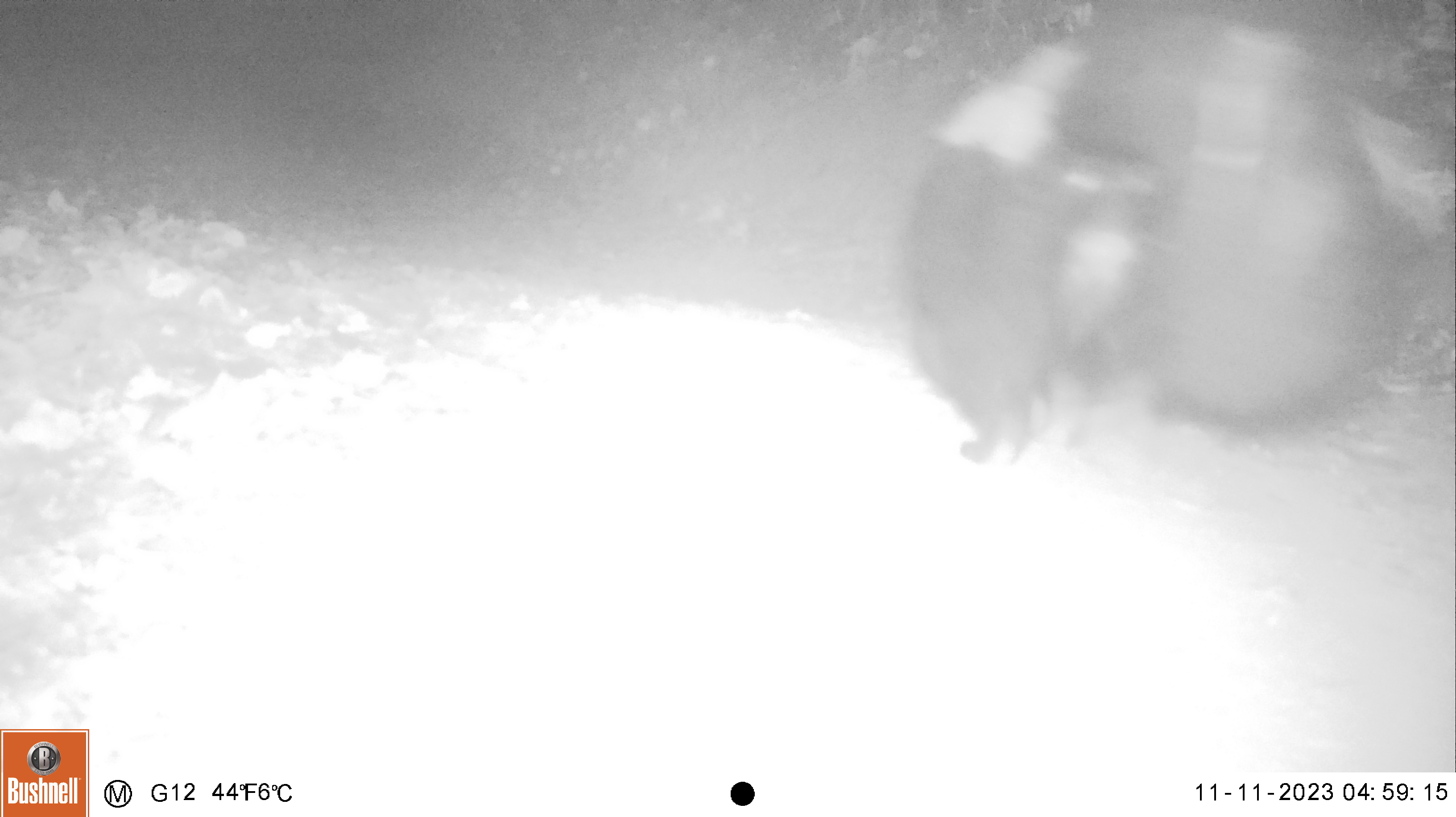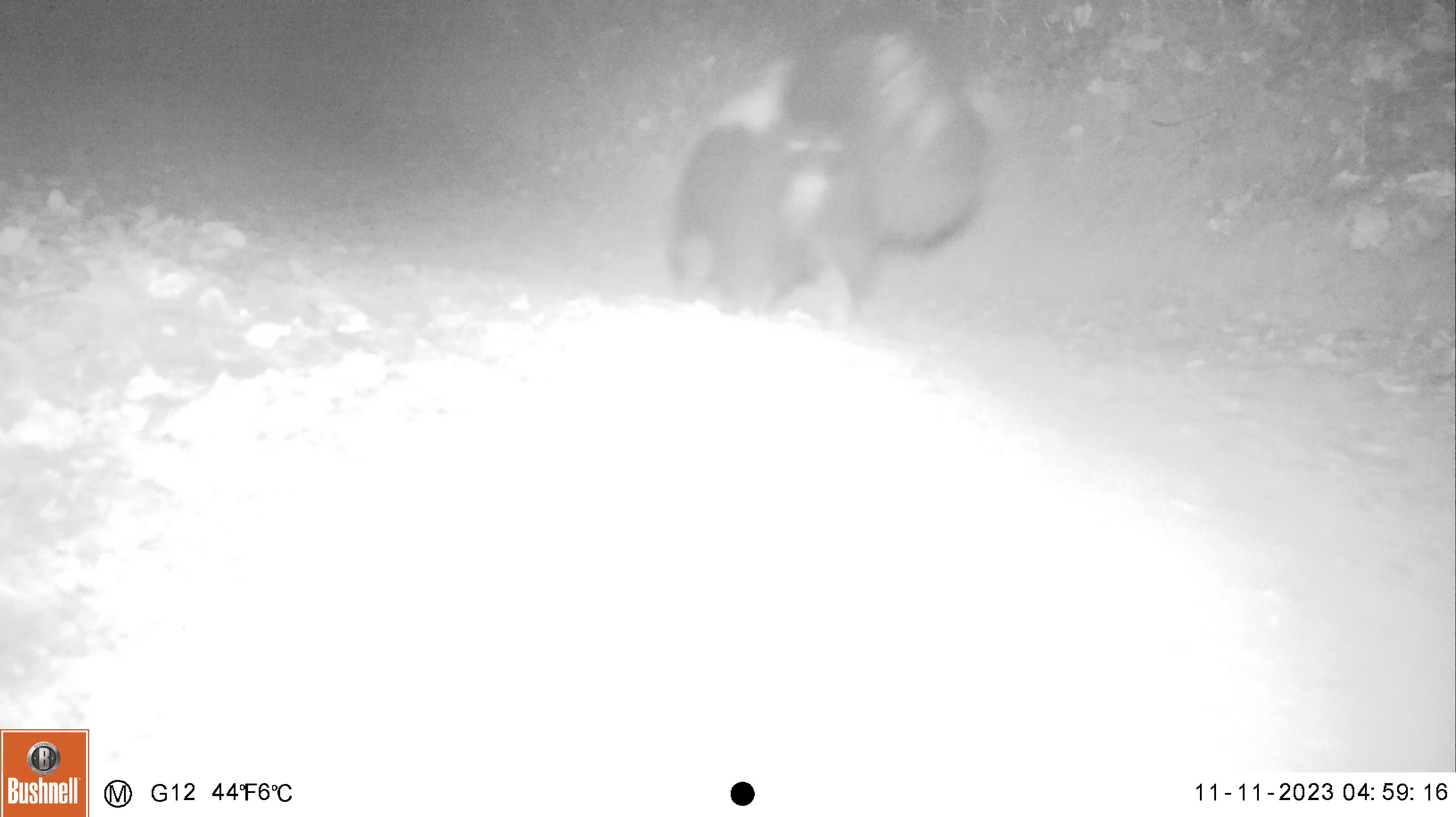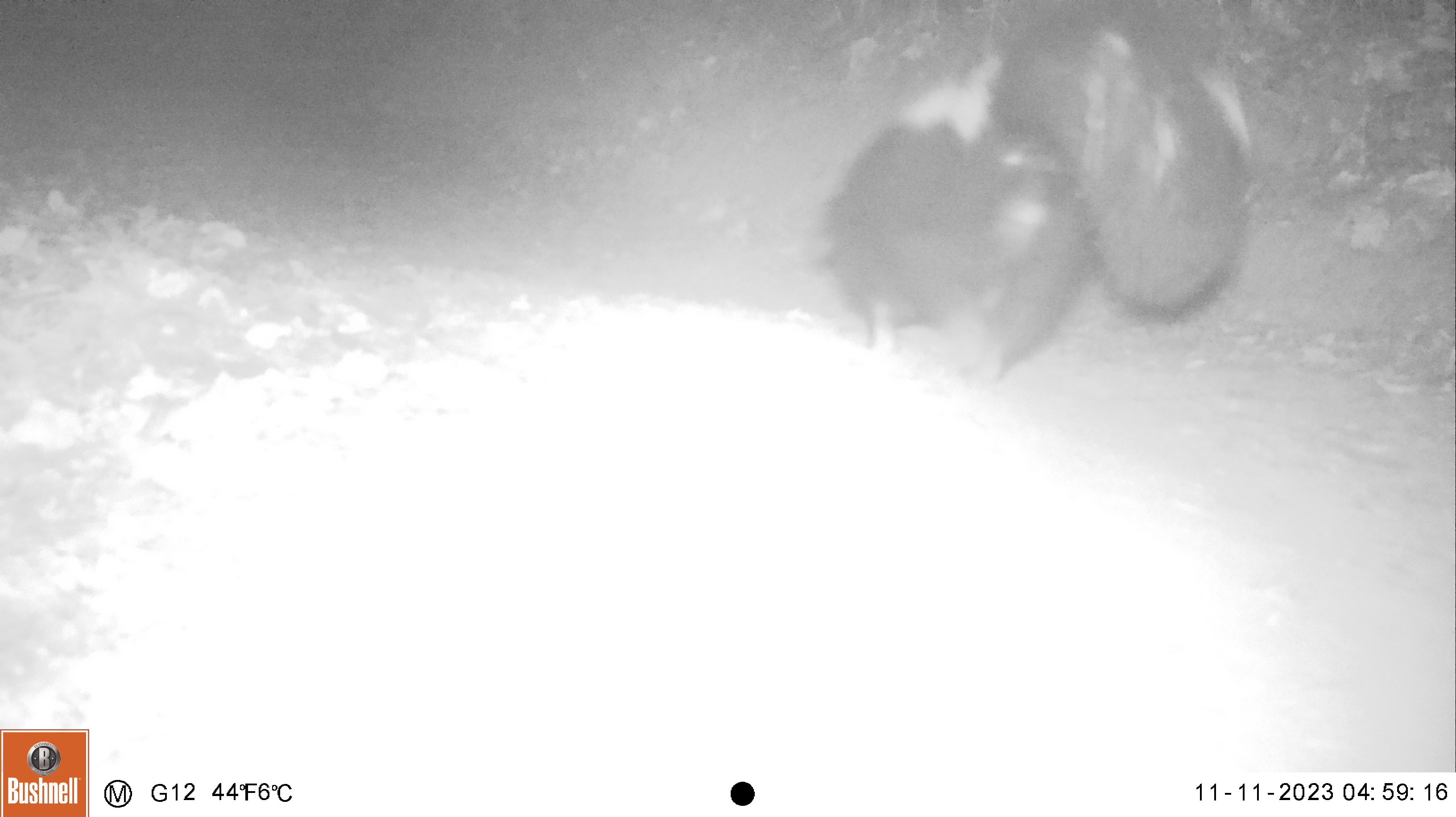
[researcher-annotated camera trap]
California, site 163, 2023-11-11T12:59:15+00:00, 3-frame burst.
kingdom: Animalia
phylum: Chordata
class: Mammalia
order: Carnivora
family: Mephitidae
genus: Mephitis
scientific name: Mephitis mephitis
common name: striped skunk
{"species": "striped skunk (Mephitis mephitis)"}